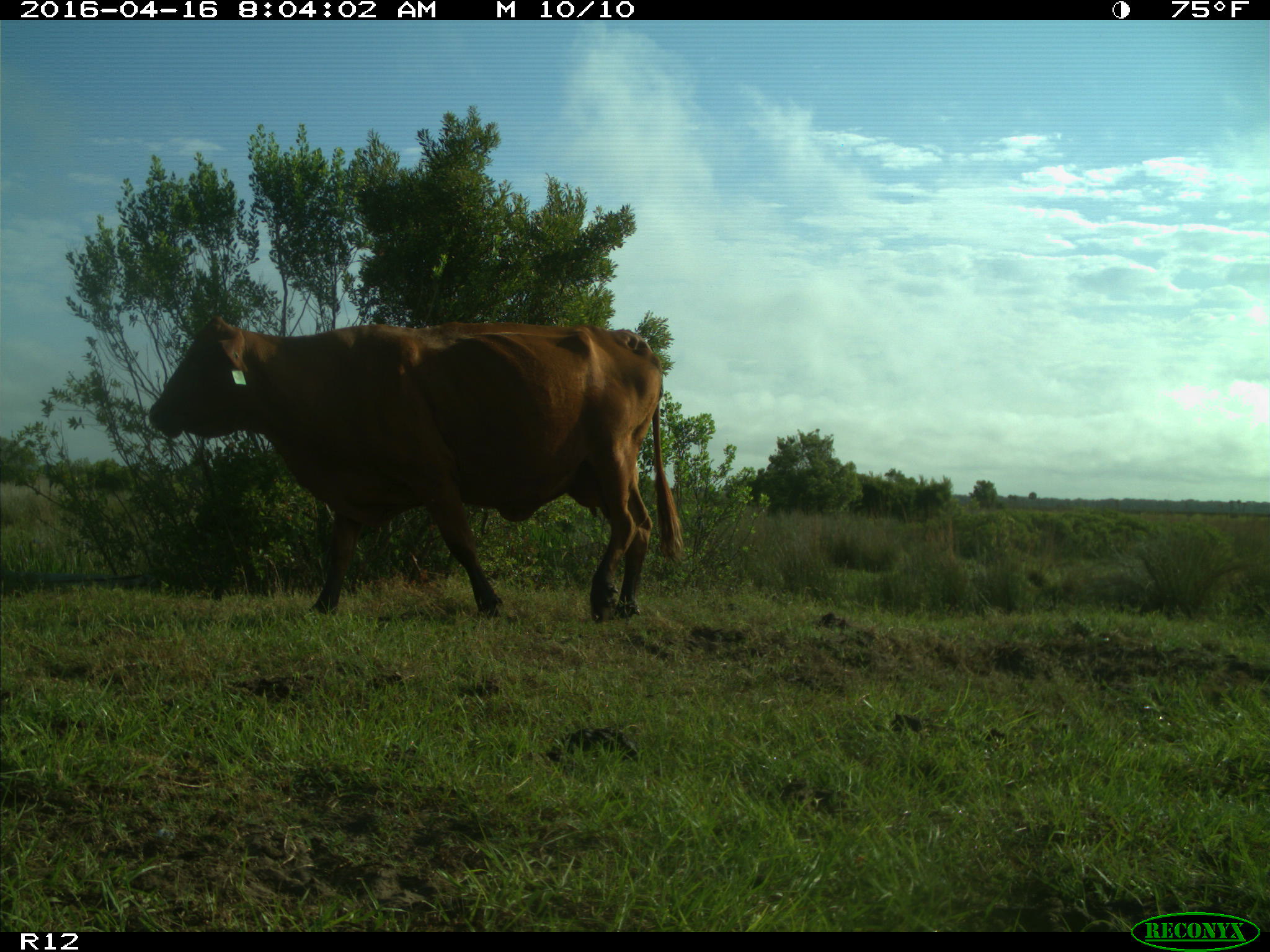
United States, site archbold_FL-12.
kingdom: Animalia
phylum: Chordata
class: Mammalia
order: Artiodactyla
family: Bovidae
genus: Bos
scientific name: Bos taurus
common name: domestic cow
Bos taurus (domestic cow).